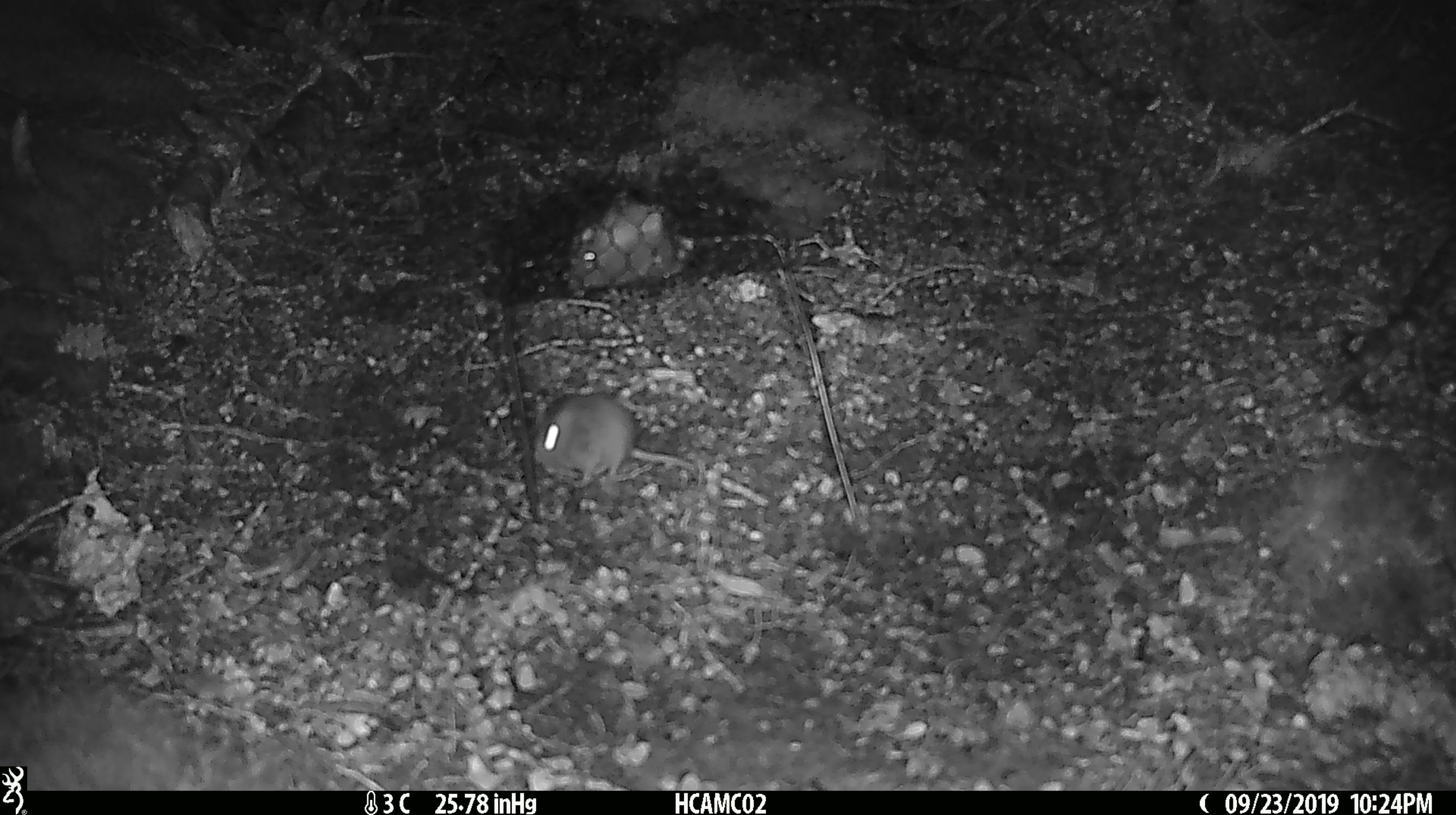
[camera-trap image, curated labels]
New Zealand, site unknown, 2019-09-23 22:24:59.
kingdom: Animalia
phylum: Chordata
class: Mammalia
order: Rodentia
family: Muridae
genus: Mus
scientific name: Mus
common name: mouse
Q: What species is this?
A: Mouse (Mus).